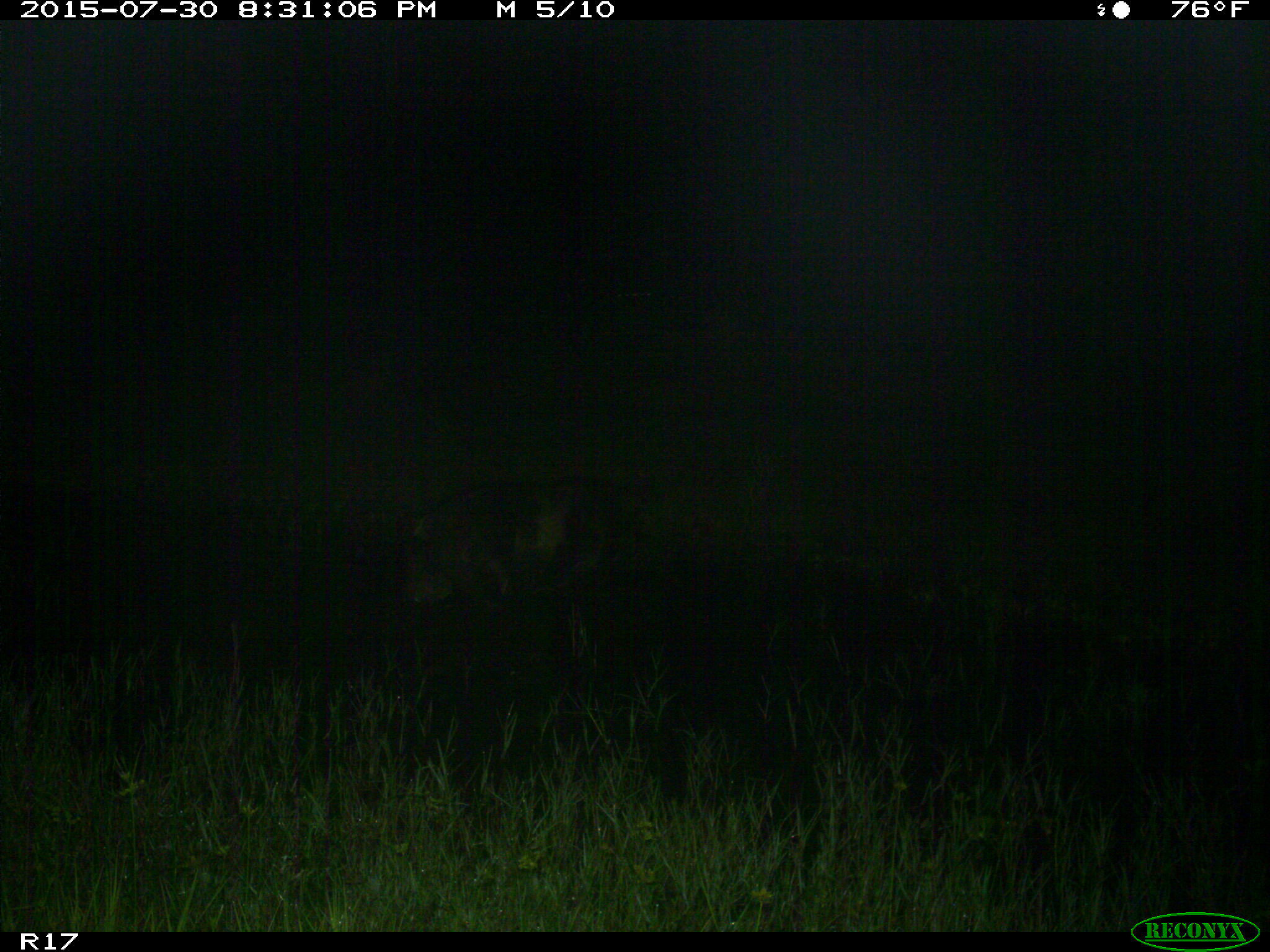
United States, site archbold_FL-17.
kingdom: Animalia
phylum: Chordata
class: Mammalia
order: Artiodactyla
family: Suidae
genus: Sus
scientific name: Sus scrofa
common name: wild boar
Sus scrofa (wild boar).